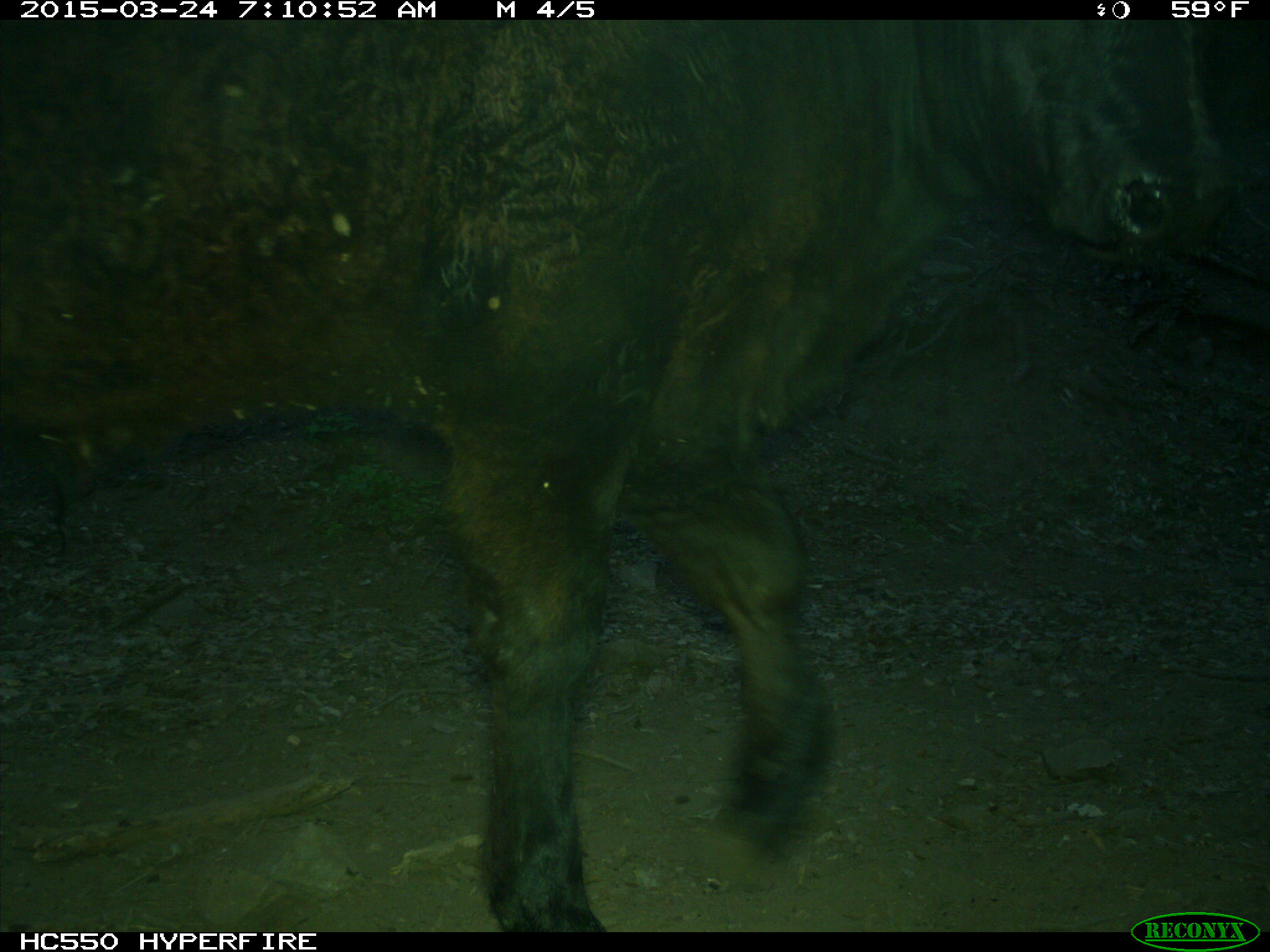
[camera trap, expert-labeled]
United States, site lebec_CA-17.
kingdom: Animalia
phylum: Chordata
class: Mammalia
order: Artiodactyla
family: Bovidae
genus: Bos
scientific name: Bos taurus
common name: domestic cow